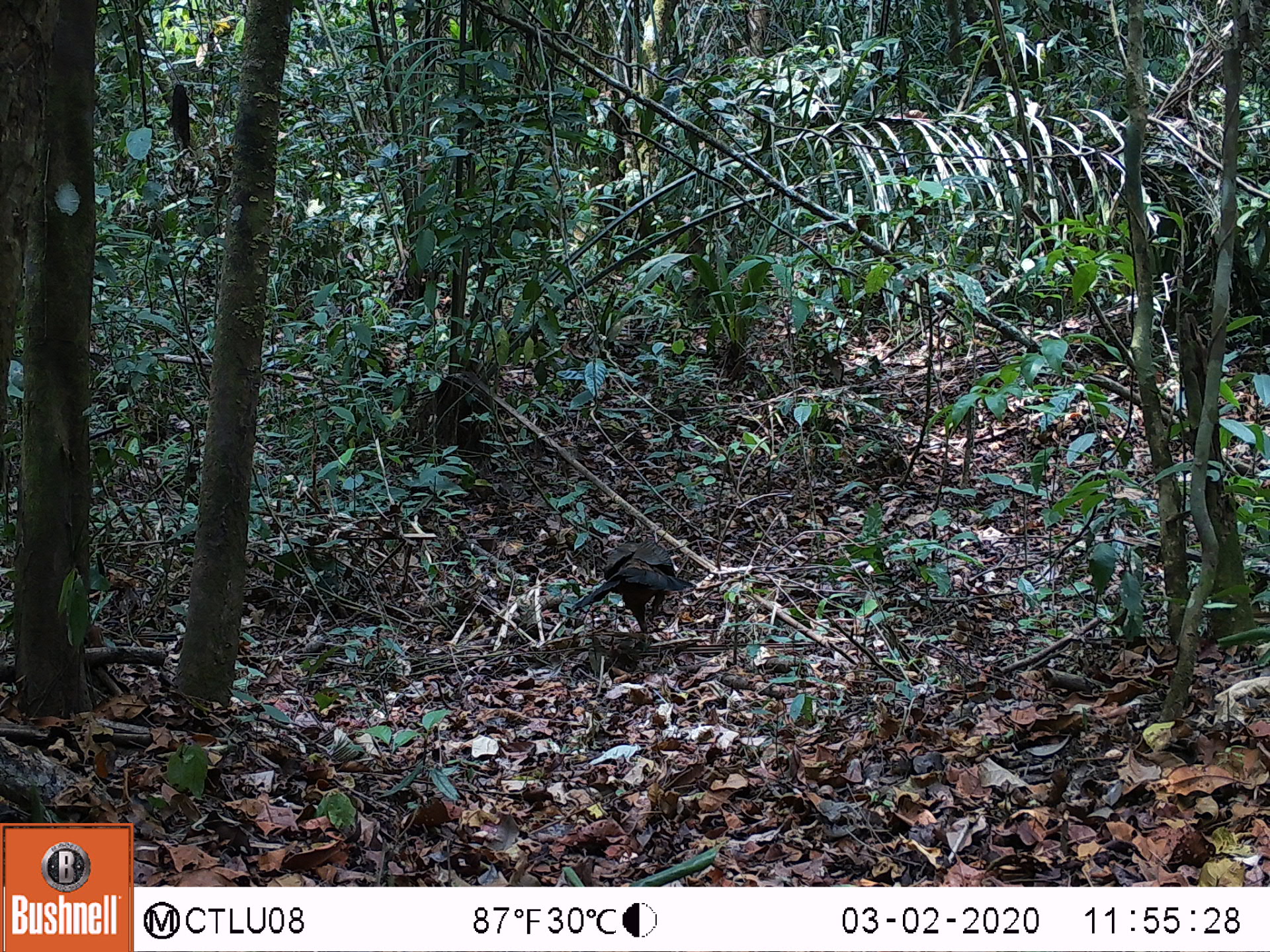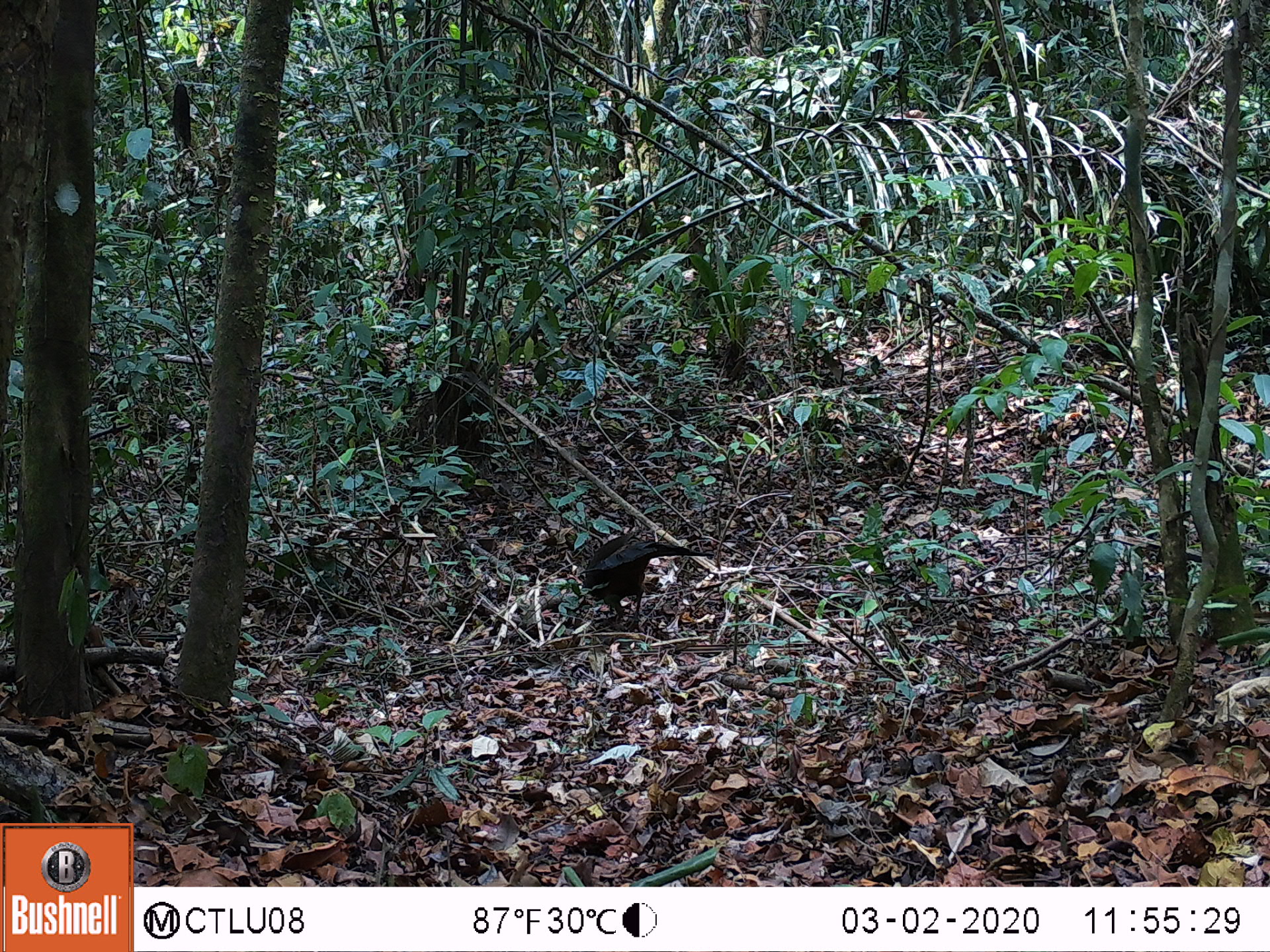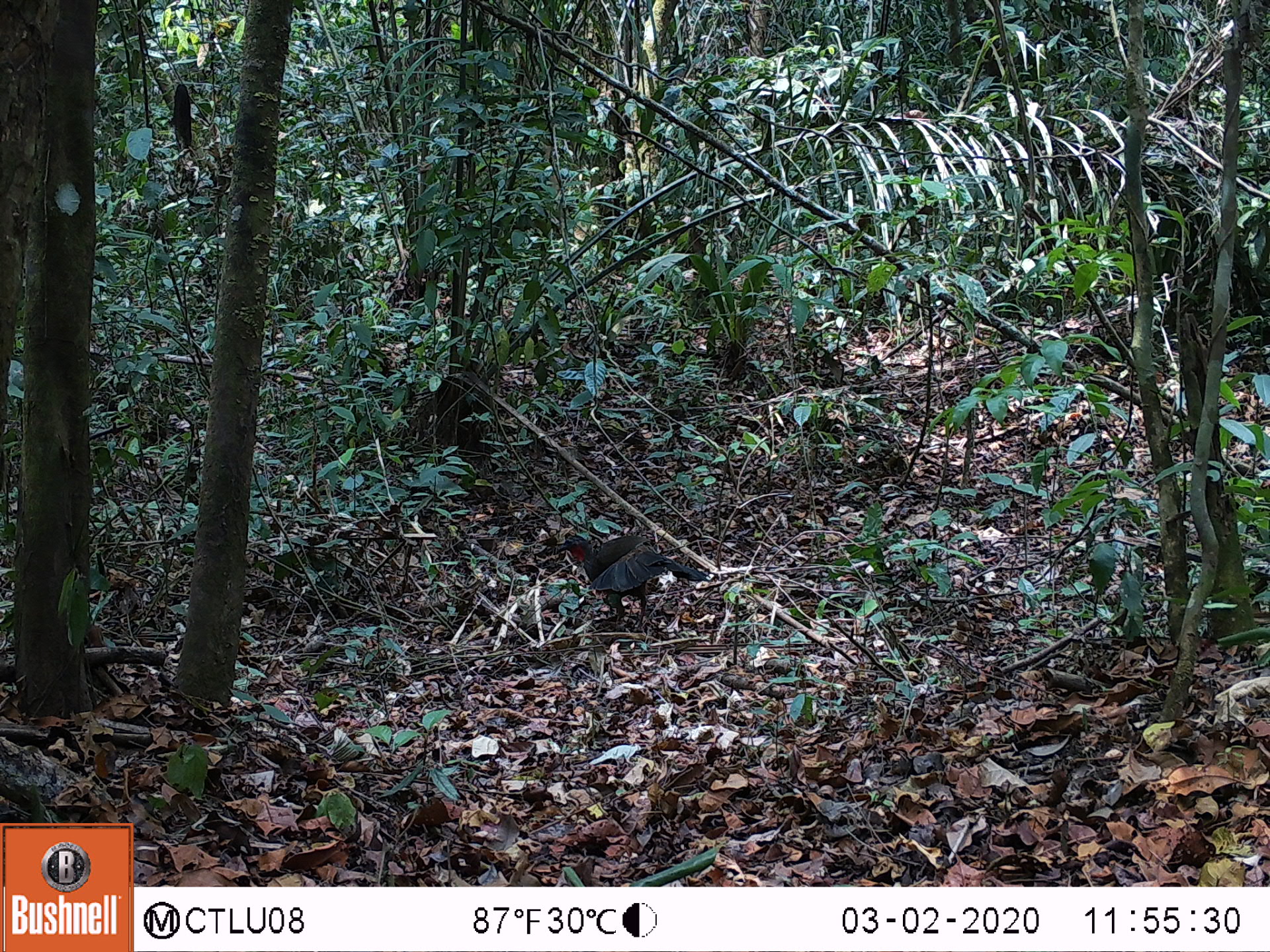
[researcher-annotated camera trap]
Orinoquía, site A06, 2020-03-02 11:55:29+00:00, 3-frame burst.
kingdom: Animalia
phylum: Chordata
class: Aves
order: Galliformes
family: Cracidae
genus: Penelope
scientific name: Penelope jacquacu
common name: spix's guan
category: spixs guan